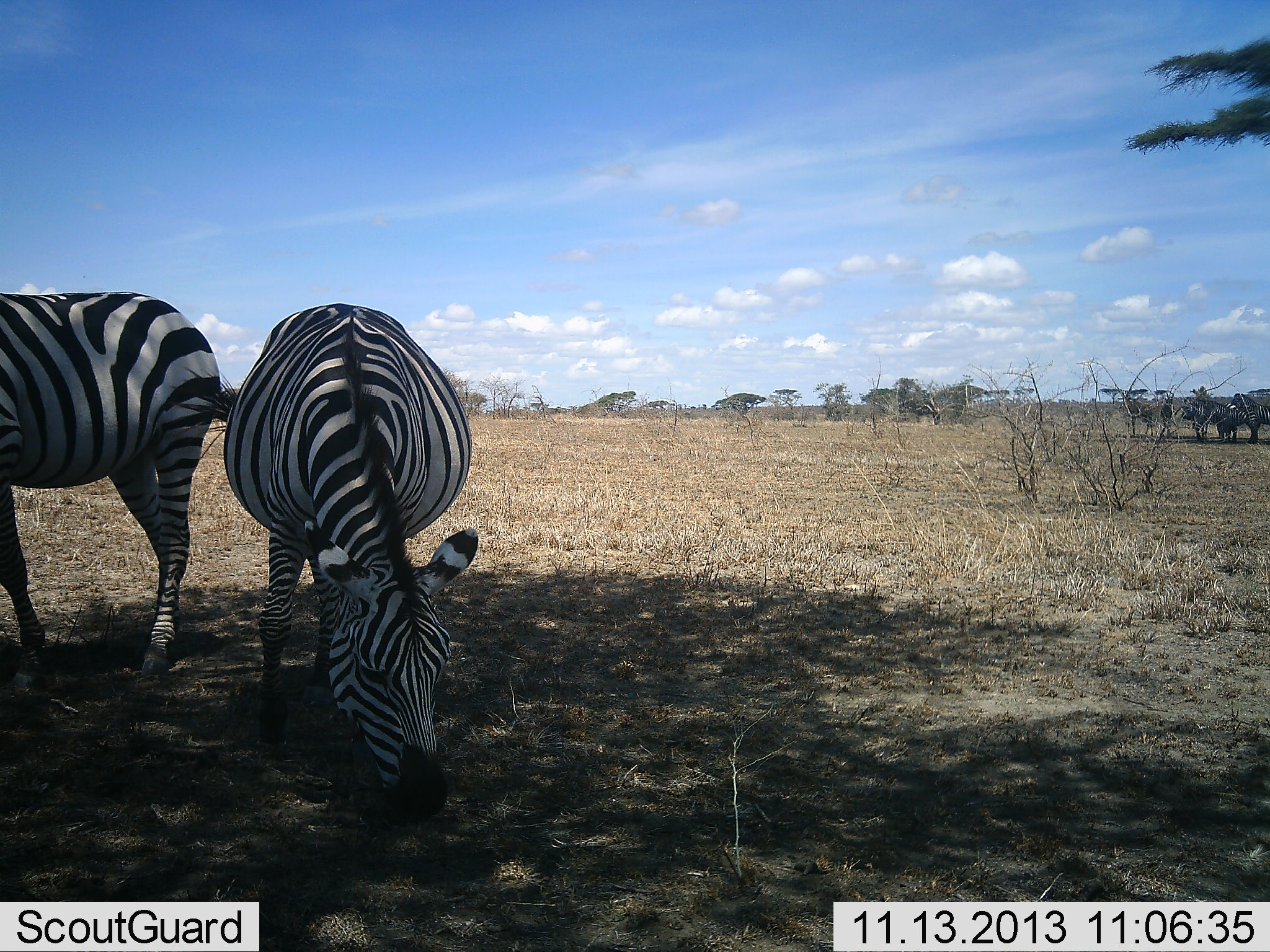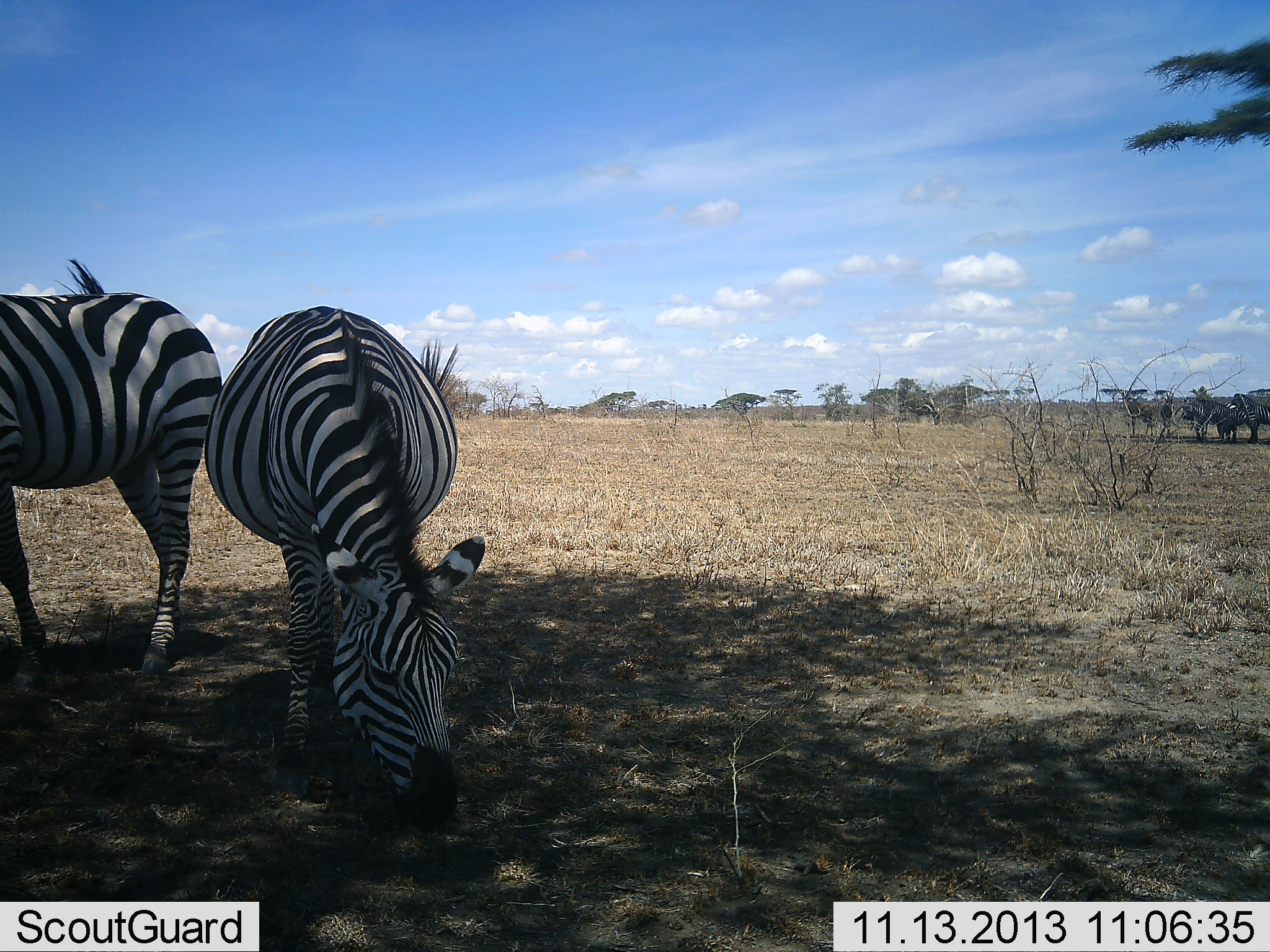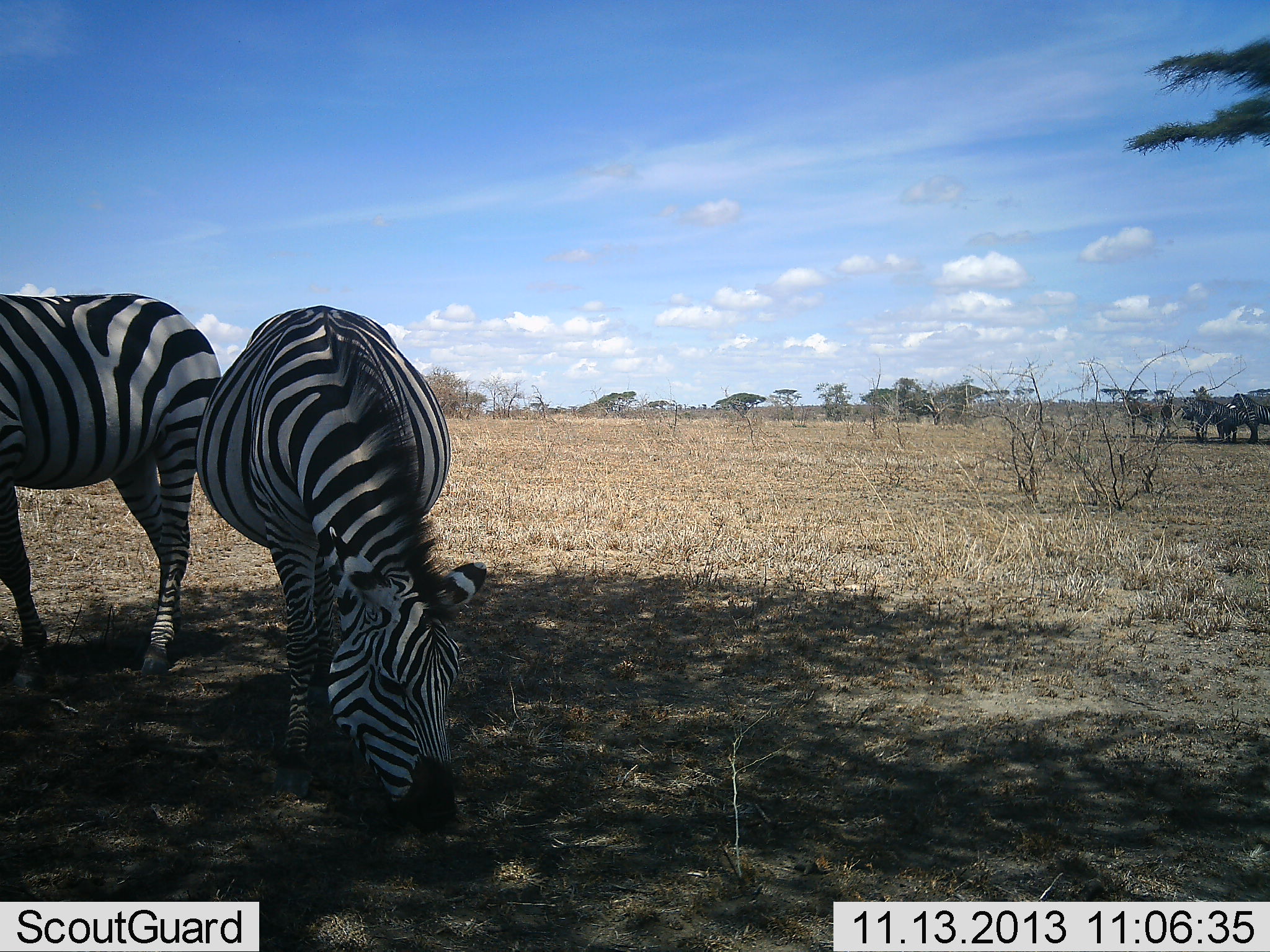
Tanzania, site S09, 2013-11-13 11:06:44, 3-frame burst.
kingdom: Animalia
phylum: Chordata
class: Mammalia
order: Perissodactyla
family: Equidae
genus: Equus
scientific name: Equus quagga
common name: plains zebra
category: zebra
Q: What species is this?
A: Zebra (plains zebra) (Equus quagga).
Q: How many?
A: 2.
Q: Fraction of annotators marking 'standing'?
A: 63%.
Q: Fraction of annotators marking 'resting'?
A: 0%.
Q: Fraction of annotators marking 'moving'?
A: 4%.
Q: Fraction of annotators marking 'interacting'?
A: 0%.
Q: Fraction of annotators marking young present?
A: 0%.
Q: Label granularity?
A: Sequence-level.